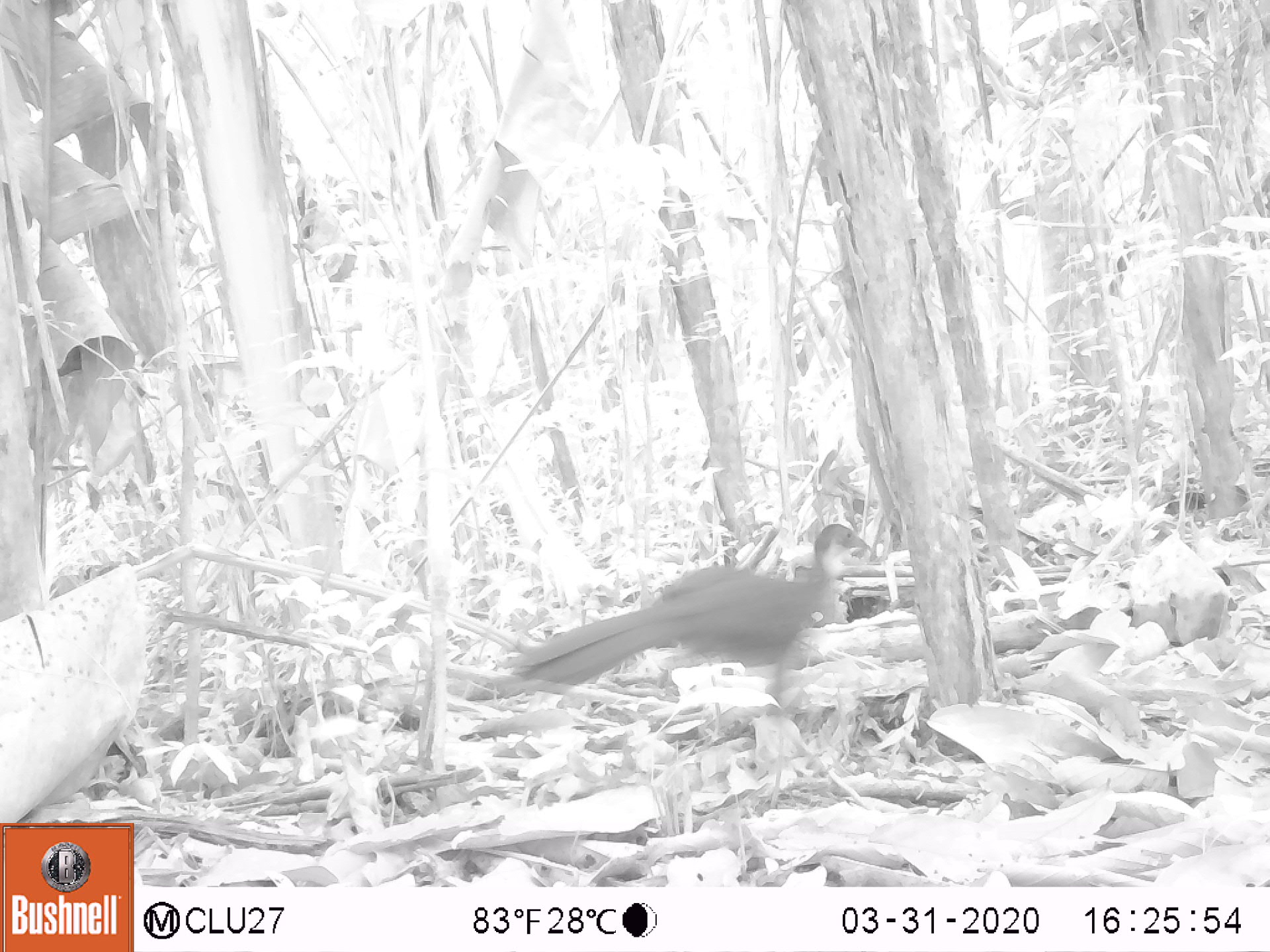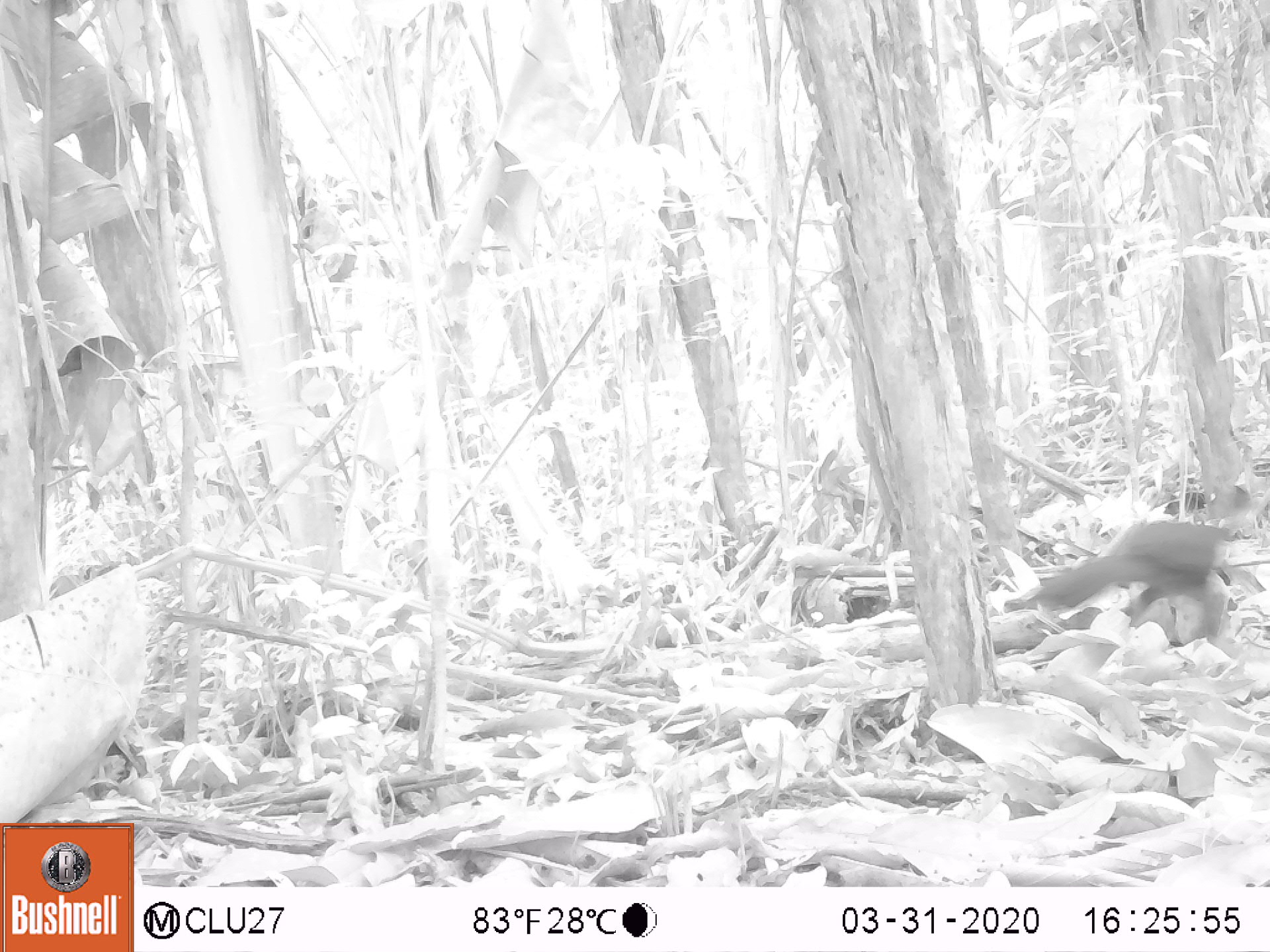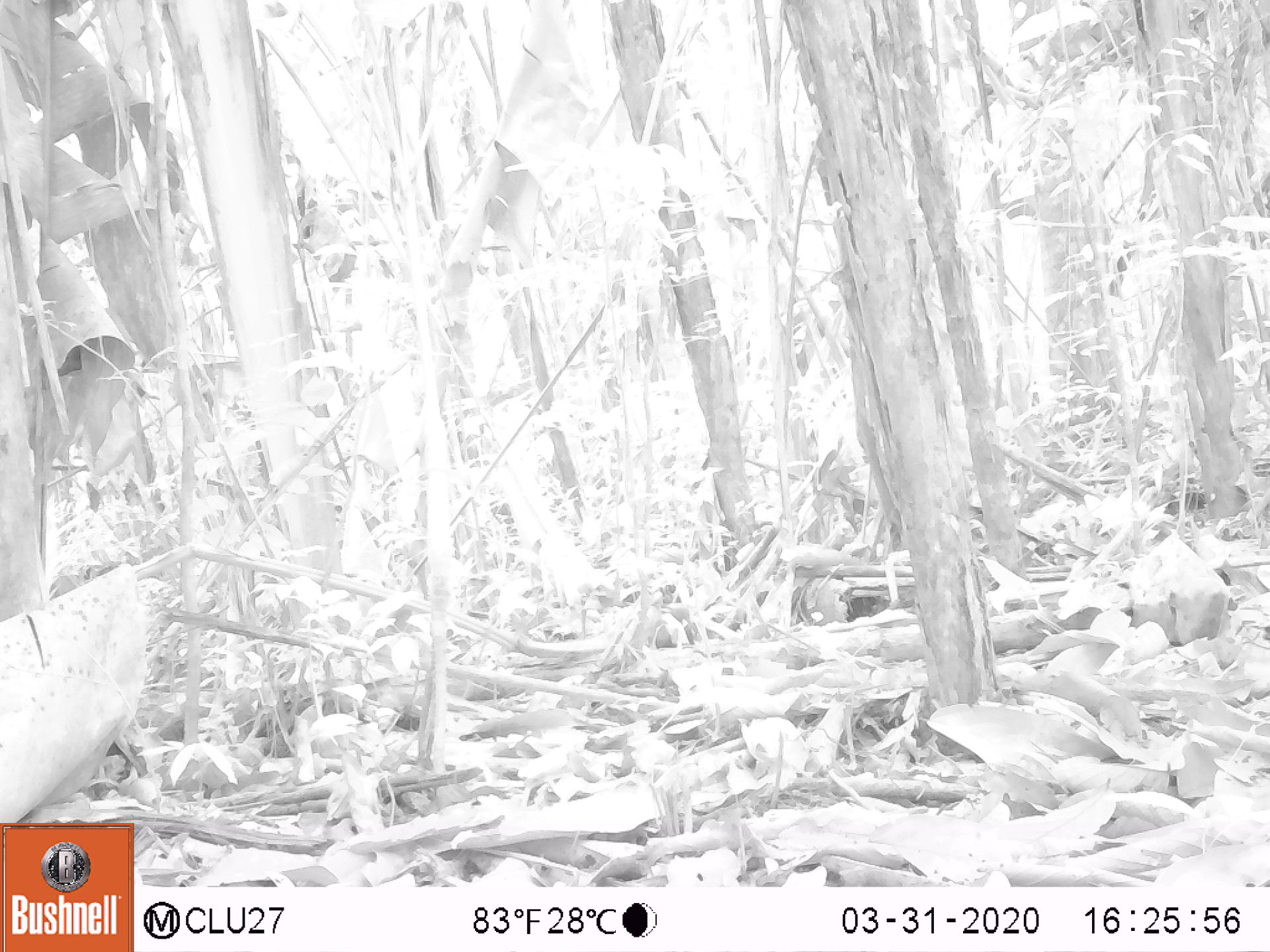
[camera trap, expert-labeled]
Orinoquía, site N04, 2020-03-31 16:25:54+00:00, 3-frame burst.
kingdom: Animalia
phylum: Chordata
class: Aves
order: Galliformes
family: Cracidae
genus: Penelope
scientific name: Penelope jacquacu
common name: spix's guan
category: spixs guan